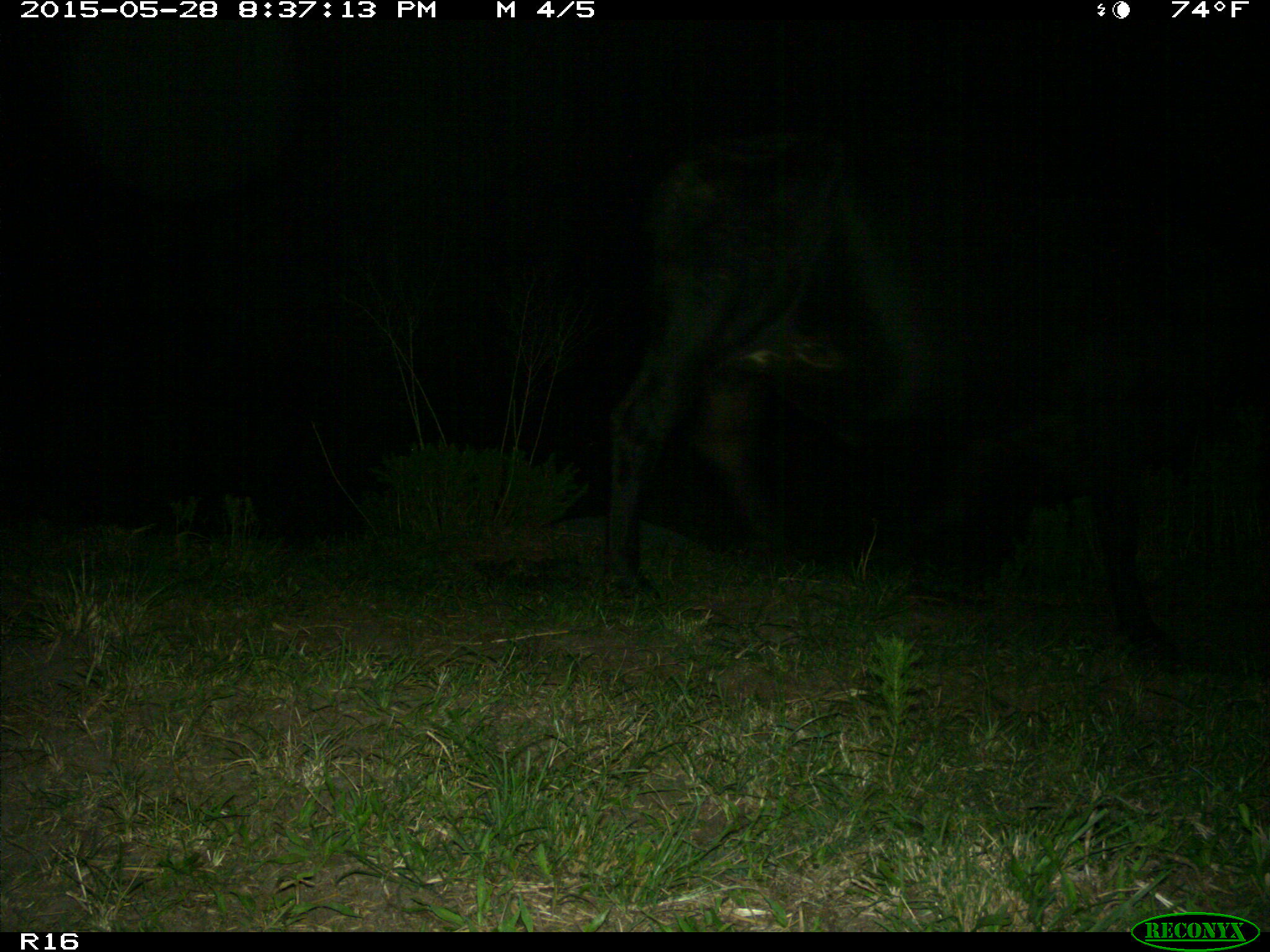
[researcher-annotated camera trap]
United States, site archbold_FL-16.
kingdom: Animalia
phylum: Chordata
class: Mammalia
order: Artiodactyla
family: Bovidae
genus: Bos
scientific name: Bos taurus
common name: domestic cow